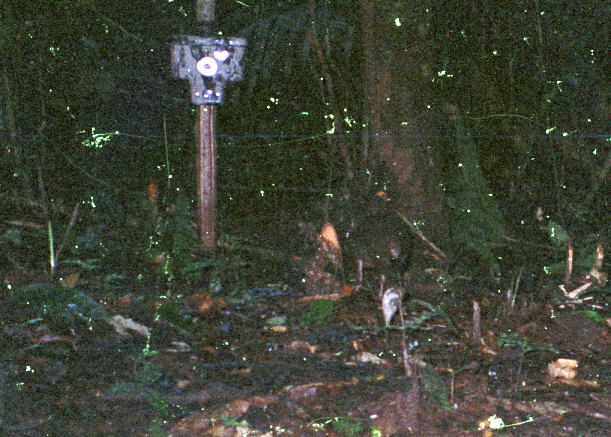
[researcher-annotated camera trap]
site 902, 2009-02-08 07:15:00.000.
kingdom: Animalia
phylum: Chordata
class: Mammalia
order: Rodentia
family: Dasyproctidae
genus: Myoprocta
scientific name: Myoprocta pratti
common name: green acouchi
Myoprocta pratti (green acouchi).